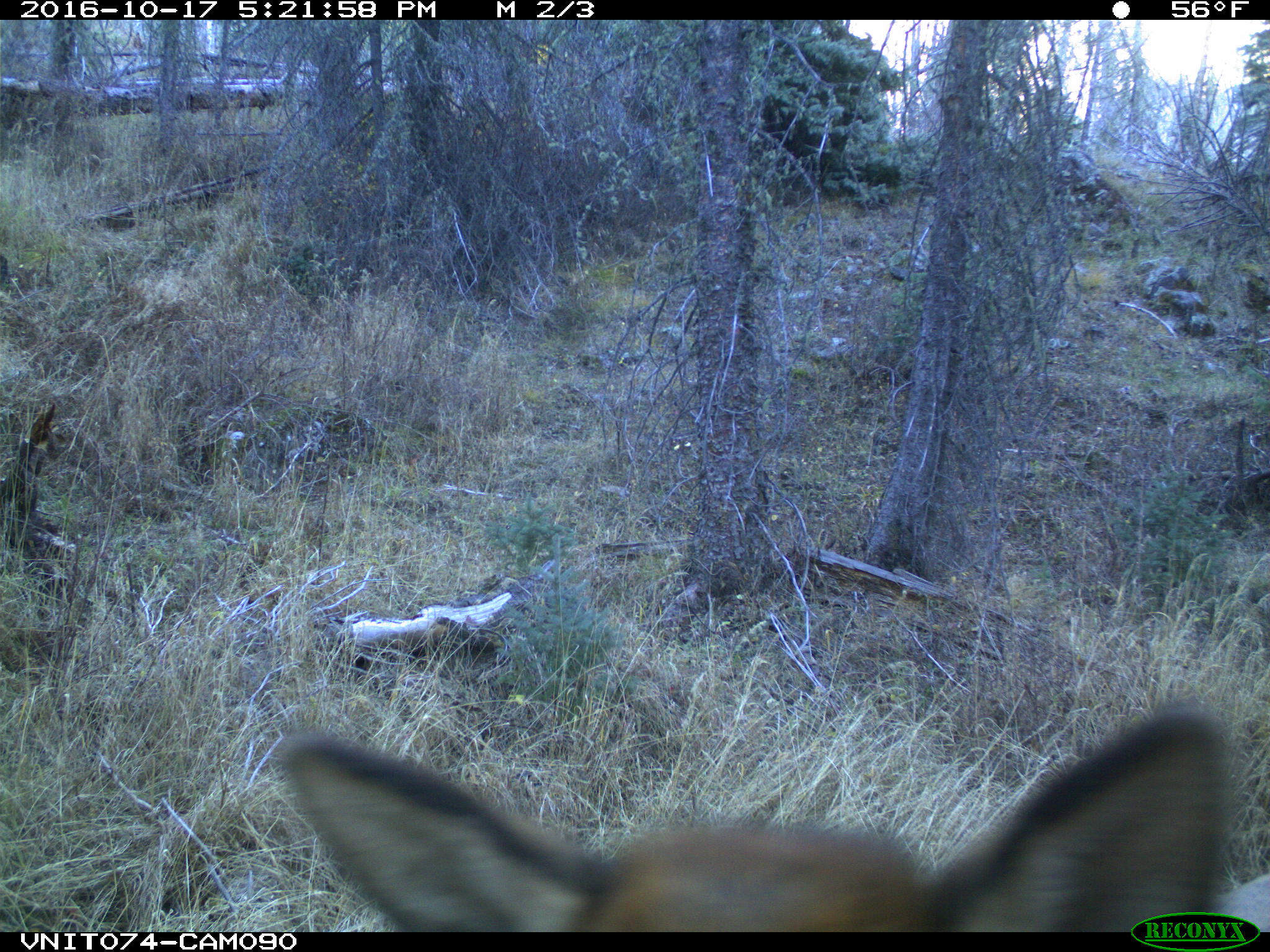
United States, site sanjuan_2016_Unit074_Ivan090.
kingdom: Animalia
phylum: Chordata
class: Mammalia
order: Artiodactyla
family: Cervidae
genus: Cervus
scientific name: Cervus elaphus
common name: red deer